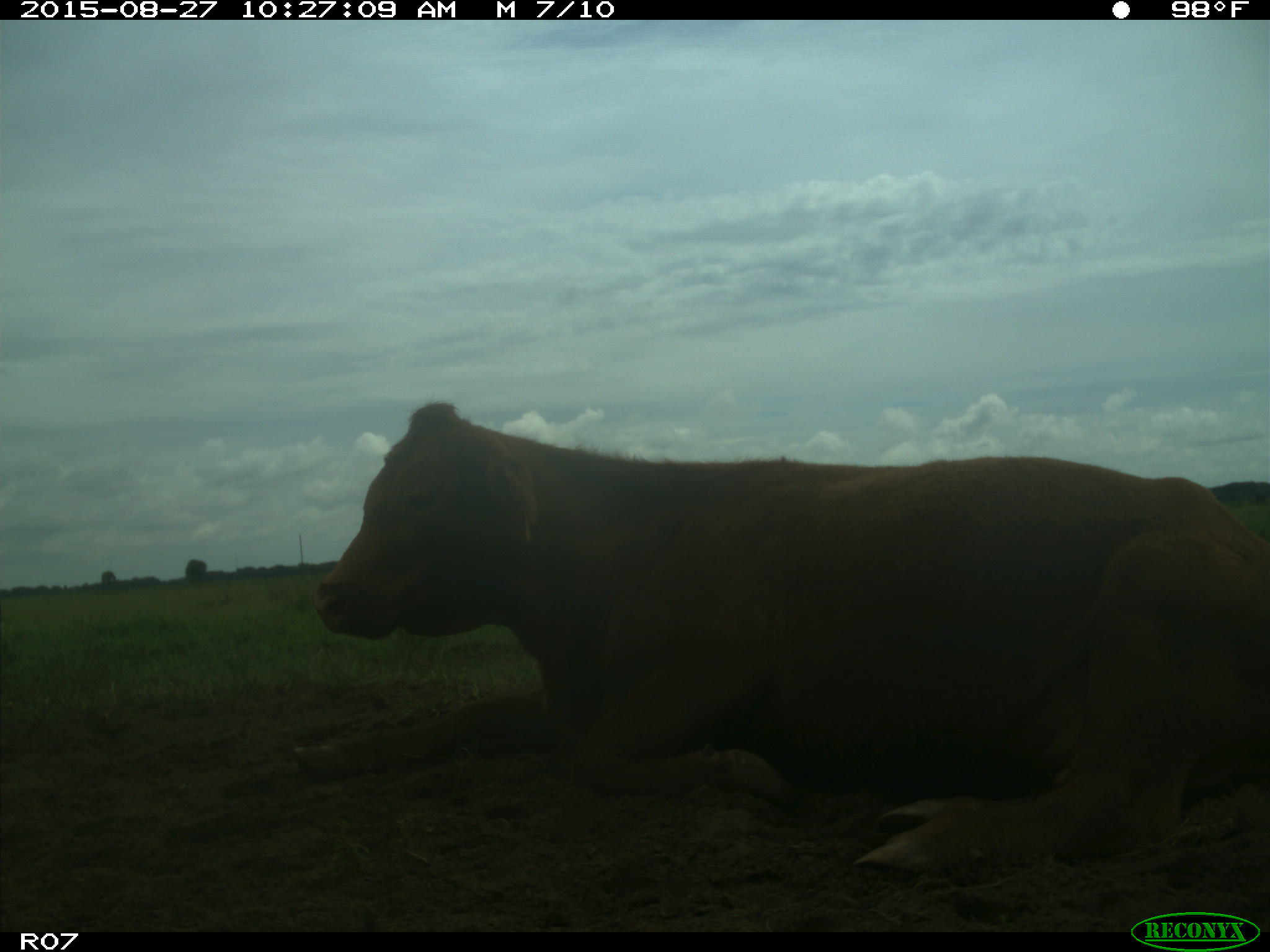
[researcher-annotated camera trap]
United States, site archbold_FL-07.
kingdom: Animalia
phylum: Chordata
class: Mammalia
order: Artiodactyla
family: Bovidae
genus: Bos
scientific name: Bos taurus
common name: domestic cow